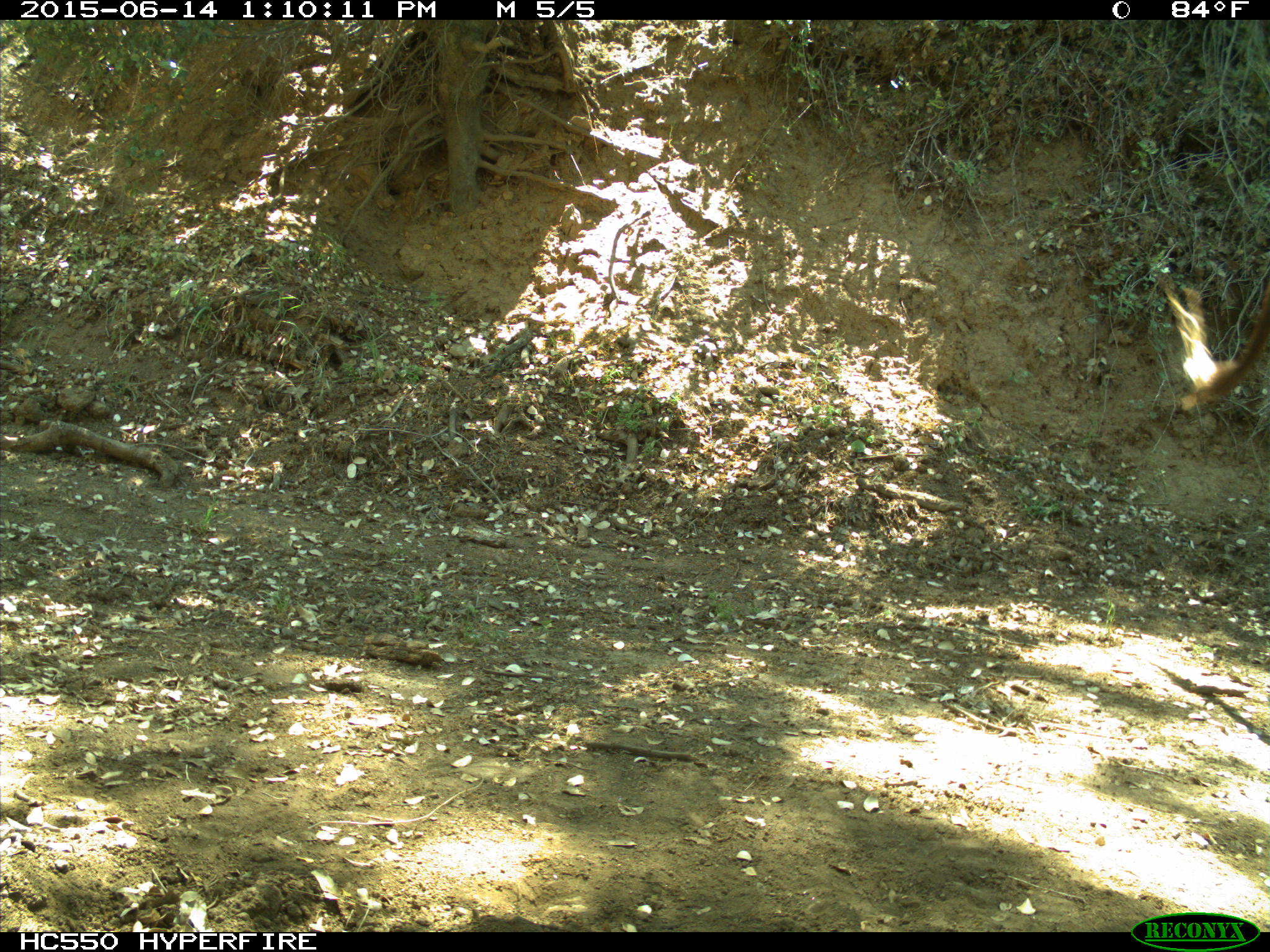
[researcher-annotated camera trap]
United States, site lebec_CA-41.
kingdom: Animalia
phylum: Chordata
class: Mammalia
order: Artiodactyla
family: Bovidae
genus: Bos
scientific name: Bos taurus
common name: domestic cow